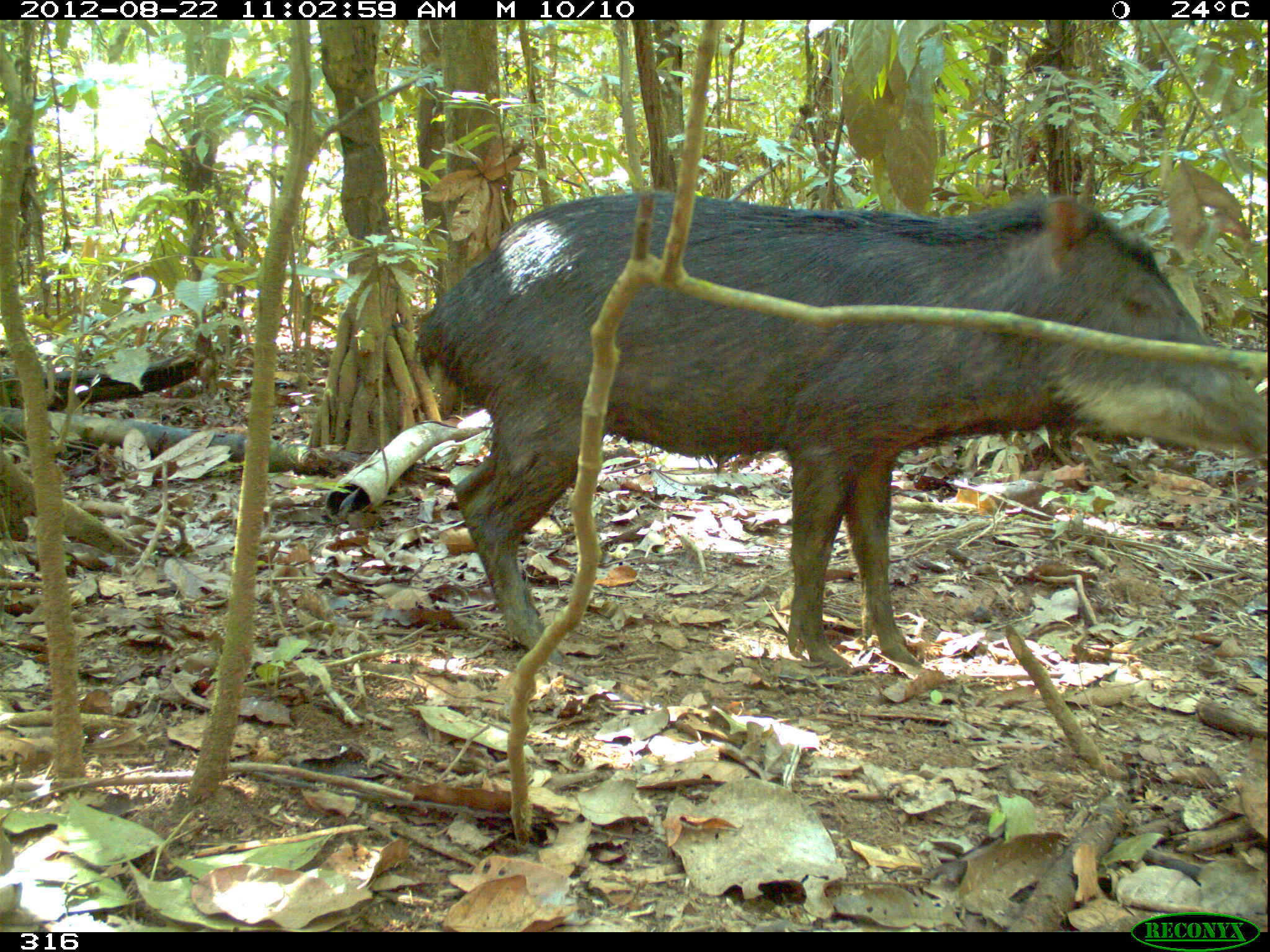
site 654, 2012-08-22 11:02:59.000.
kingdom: Animalia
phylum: Chordata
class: Mammalia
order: Artiodactyla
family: Tayassuidae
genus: Tayassu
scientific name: Tayassu pecari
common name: white-lipped peccary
Tayassu pecari (white-lipped peccary).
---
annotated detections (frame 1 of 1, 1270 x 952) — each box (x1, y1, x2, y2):
tayassu pecari: (418, 189, 1267, 668)